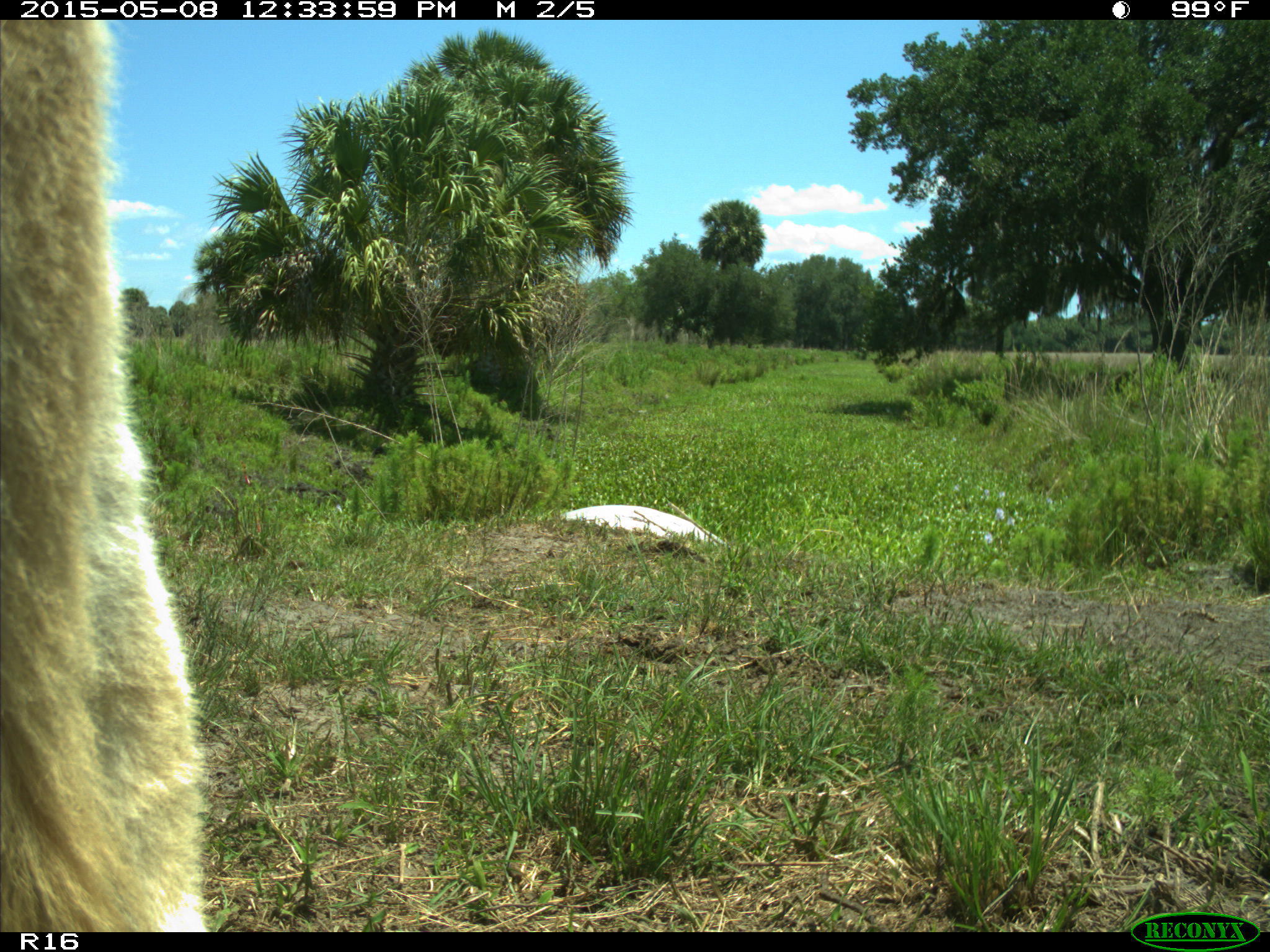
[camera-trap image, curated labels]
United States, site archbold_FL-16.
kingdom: Animalia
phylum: Chordata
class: Mammalia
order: Artiodactyla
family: Bovidae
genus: Bos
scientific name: Bos taurus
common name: domestic cow